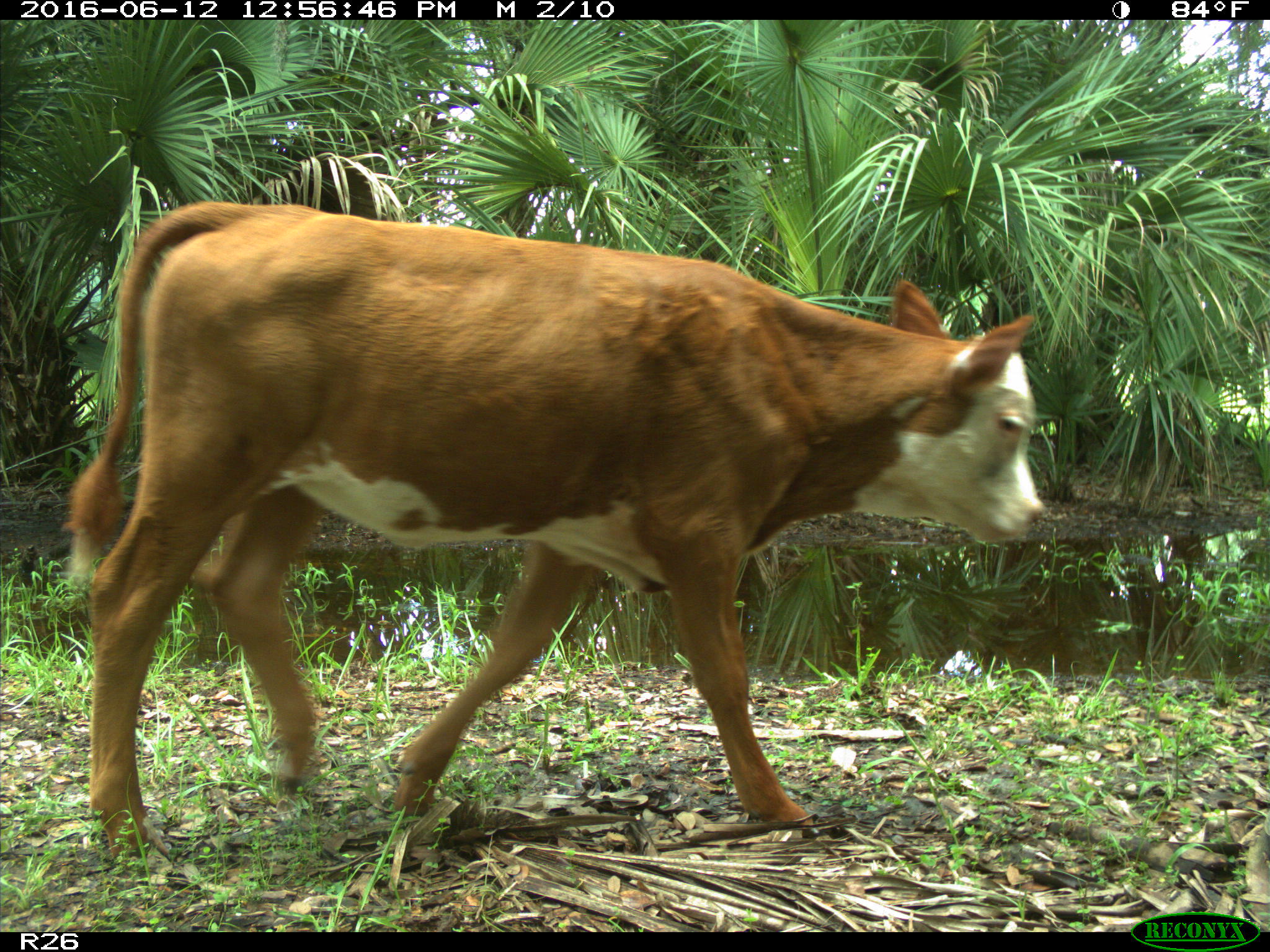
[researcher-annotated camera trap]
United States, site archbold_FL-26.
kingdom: Animalia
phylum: Chordata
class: Mammalia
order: Artiodactyla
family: Bovidae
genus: Bos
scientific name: Bos taurus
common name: domestic cow